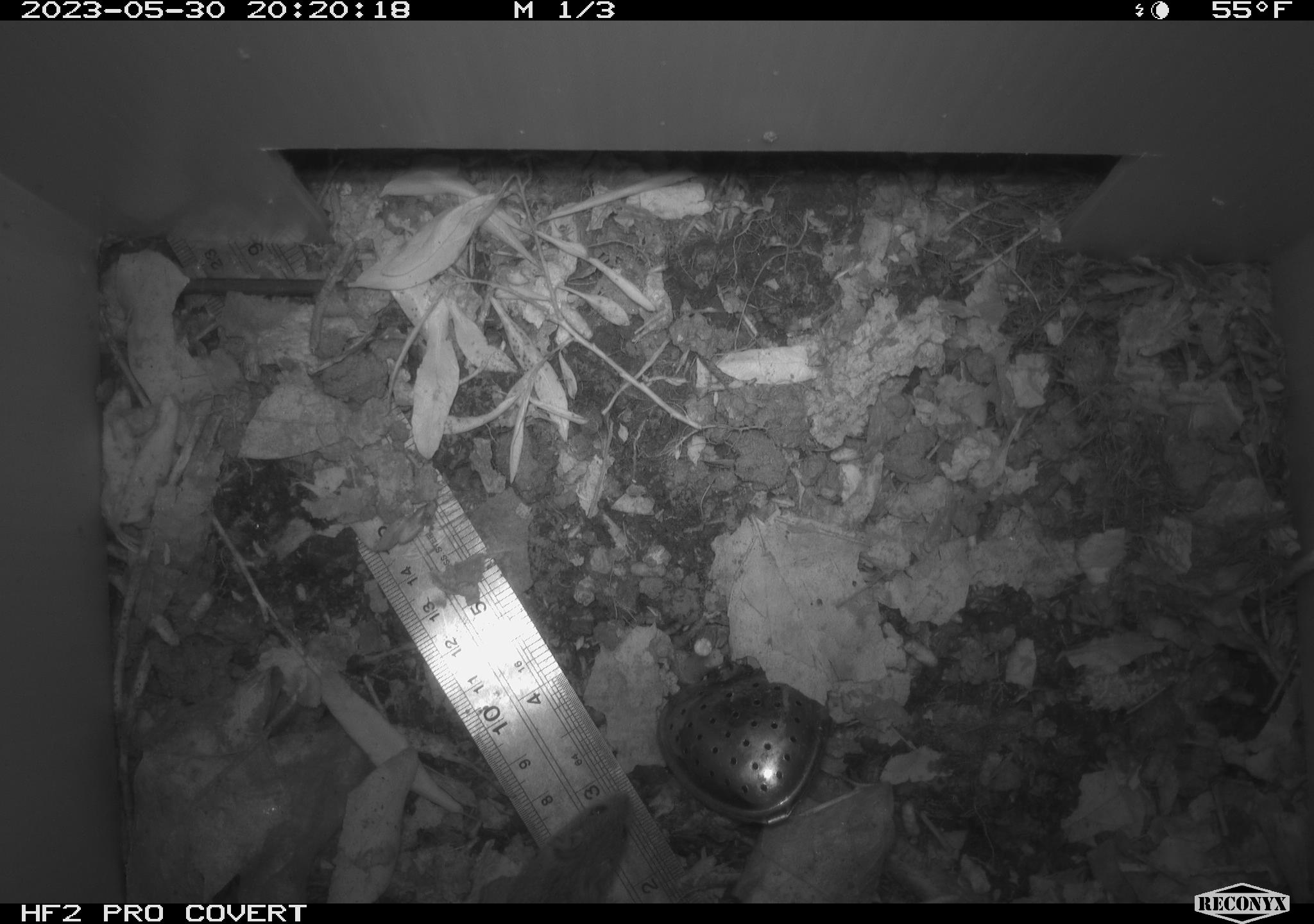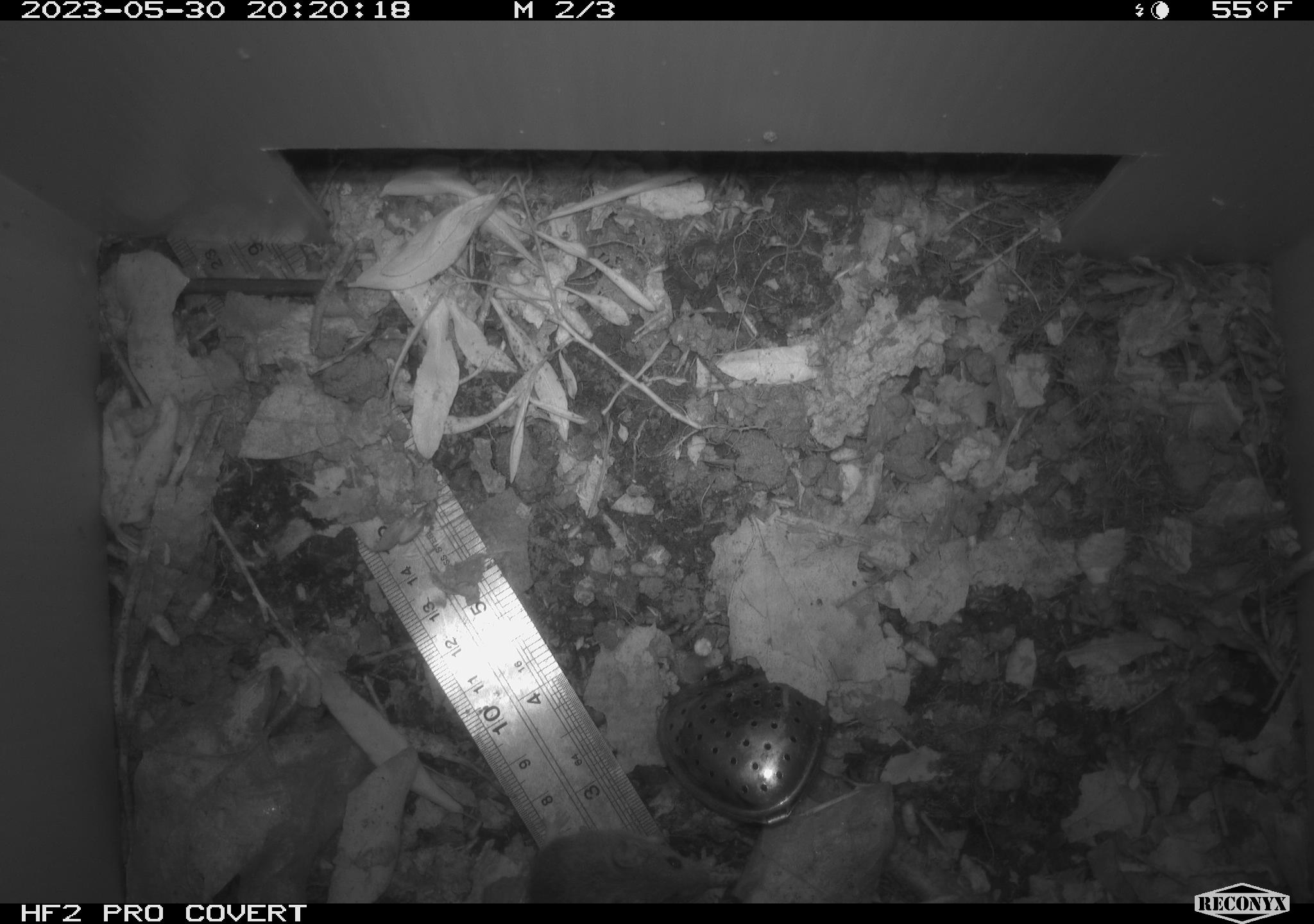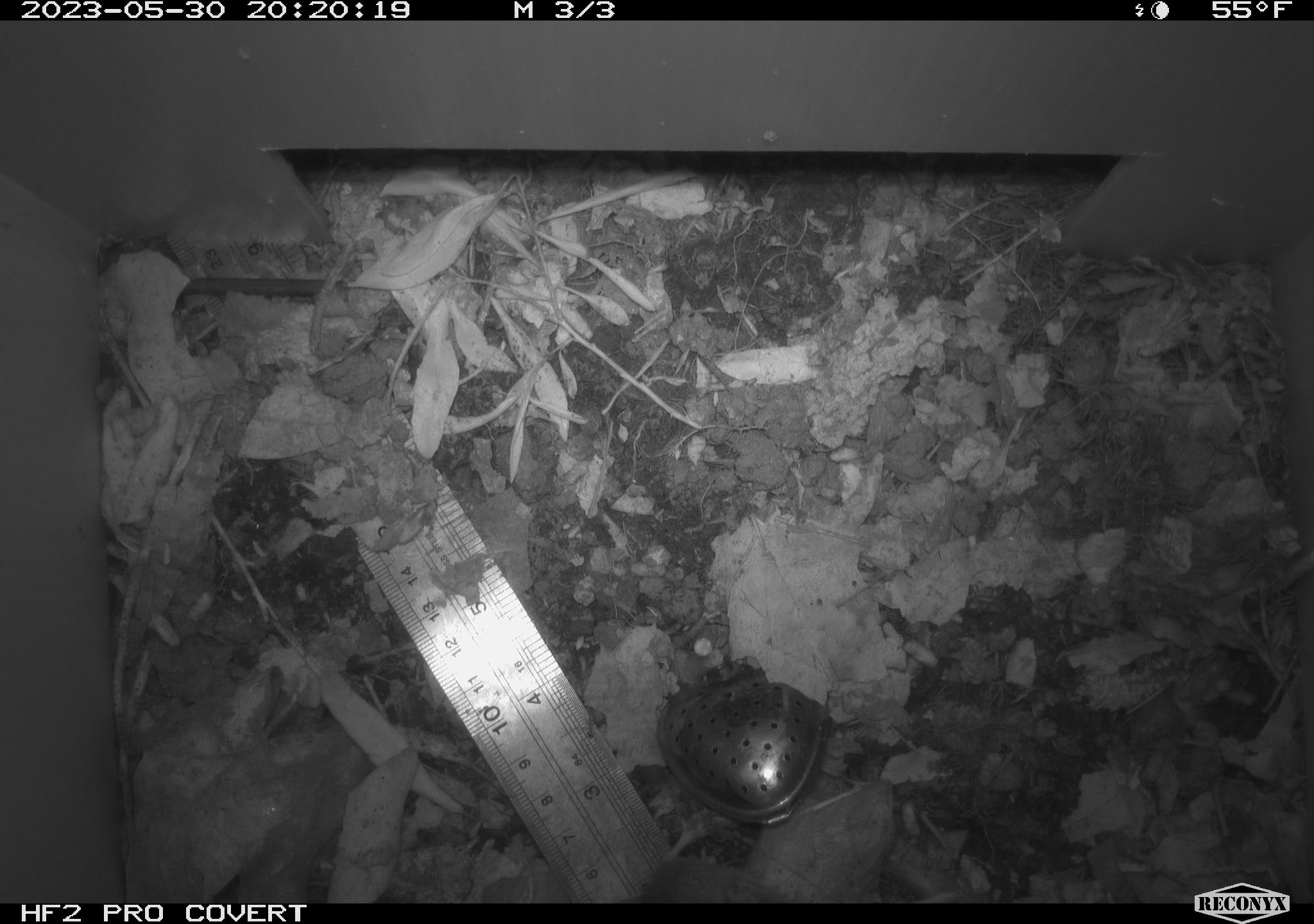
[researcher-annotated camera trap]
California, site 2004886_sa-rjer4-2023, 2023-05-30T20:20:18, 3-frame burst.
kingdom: Animalia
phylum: Chordata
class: Mammalia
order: Rodentia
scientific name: Rodentia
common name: mouse species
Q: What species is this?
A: Mouse species (Rodentia).